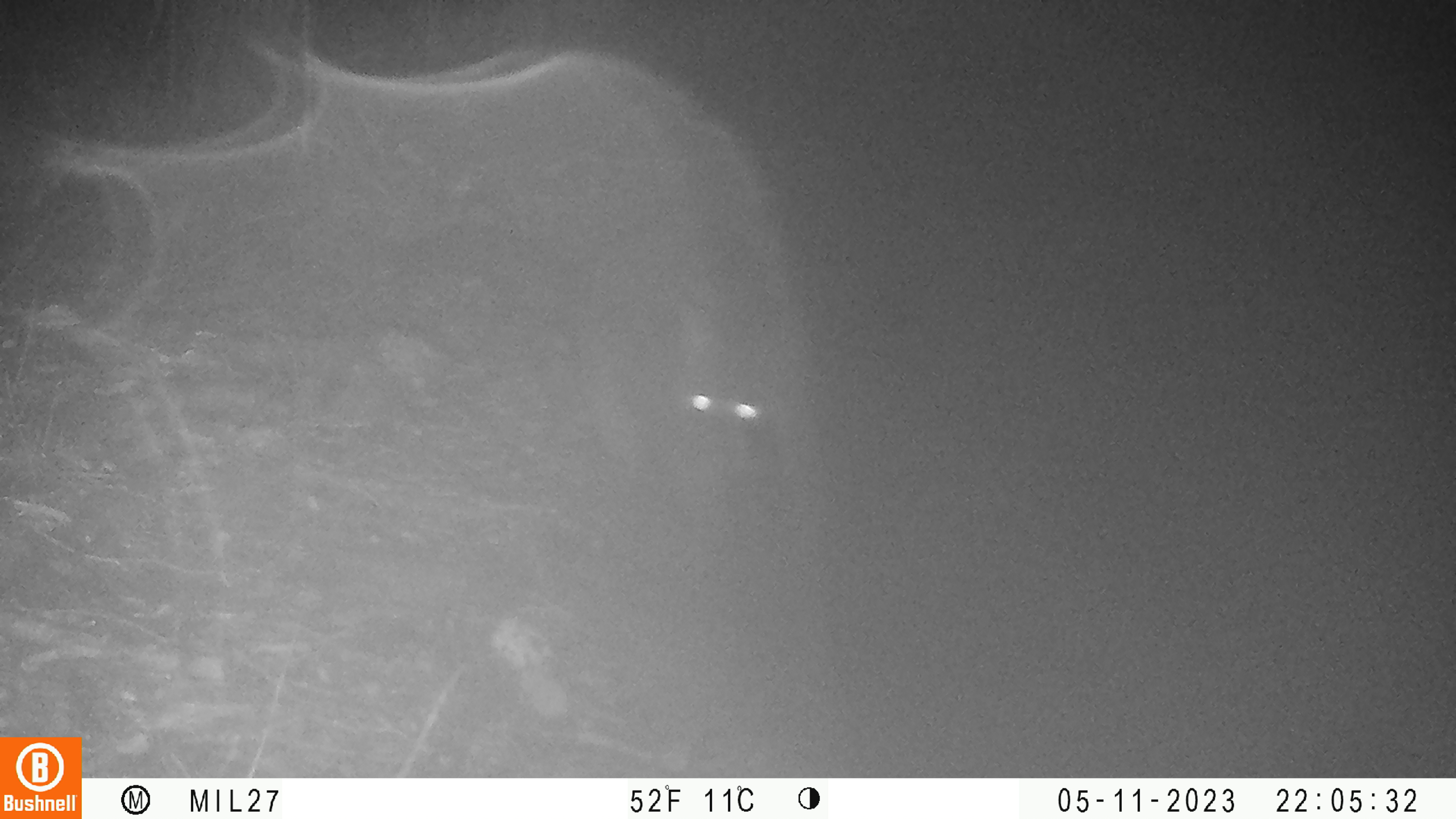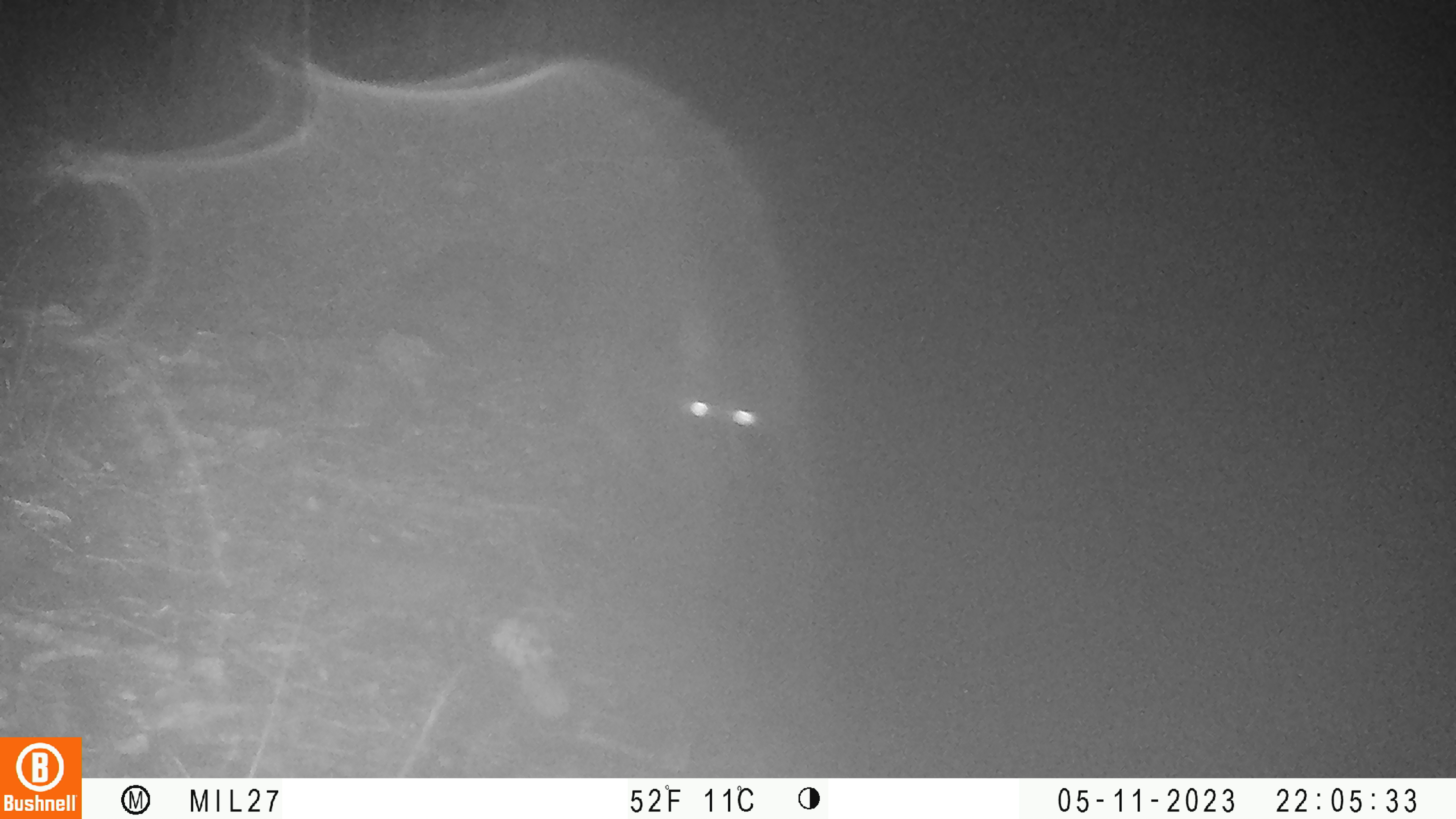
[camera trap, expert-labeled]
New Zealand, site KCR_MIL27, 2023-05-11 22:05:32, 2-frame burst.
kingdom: Animalia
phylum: Chordata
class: Mammalia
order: Diprotodontia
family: Phalangeridae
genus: Trichosurus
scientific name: Trichosurus vulpecula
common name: common brushtail possum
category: possum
Possum (common brushtail possum) (Trichosurus vulpecula).